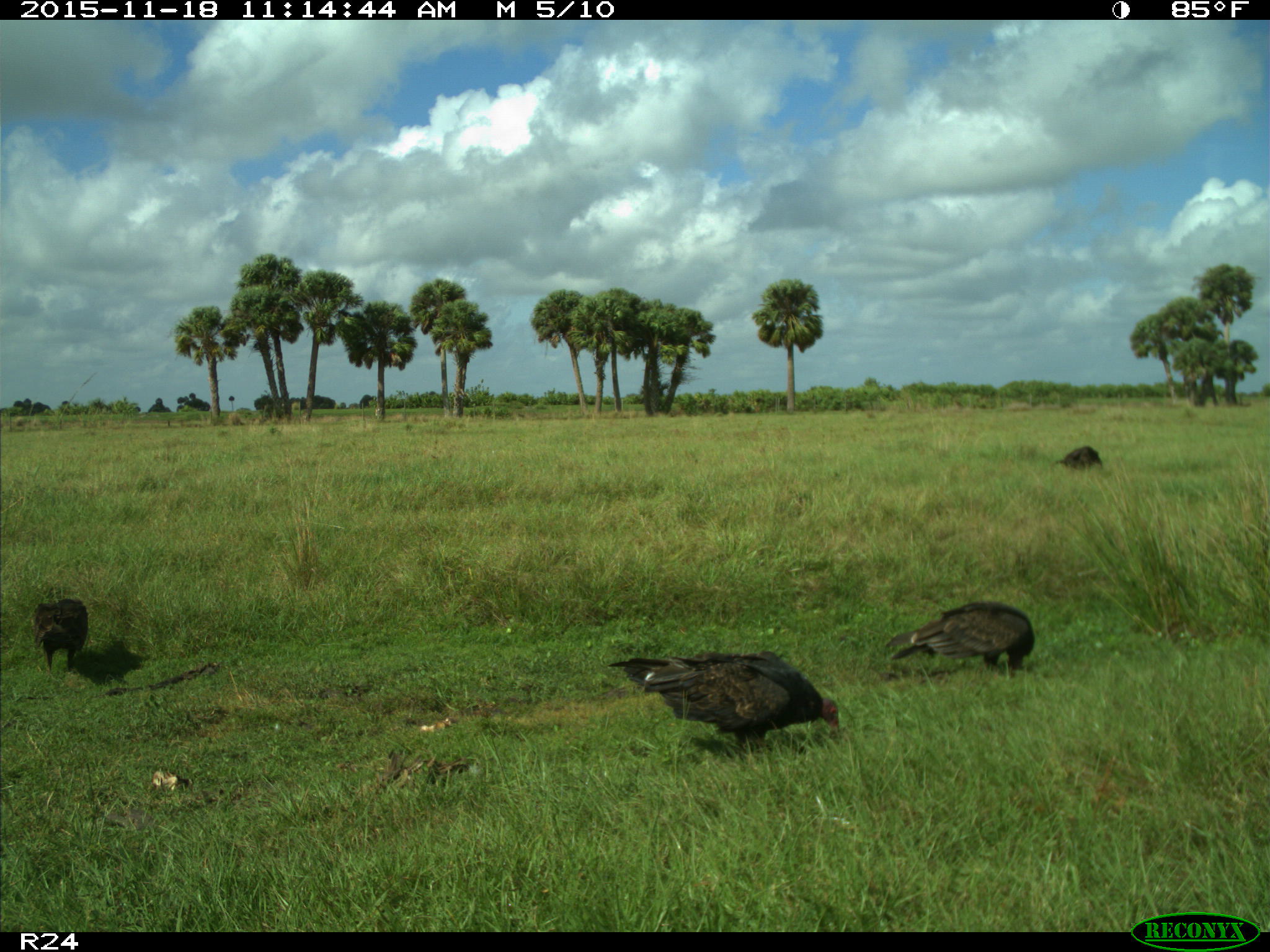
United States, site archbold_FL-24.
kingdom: Animalia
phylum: Chordata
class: Aves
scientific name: Aves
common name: birds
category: unidentified bird